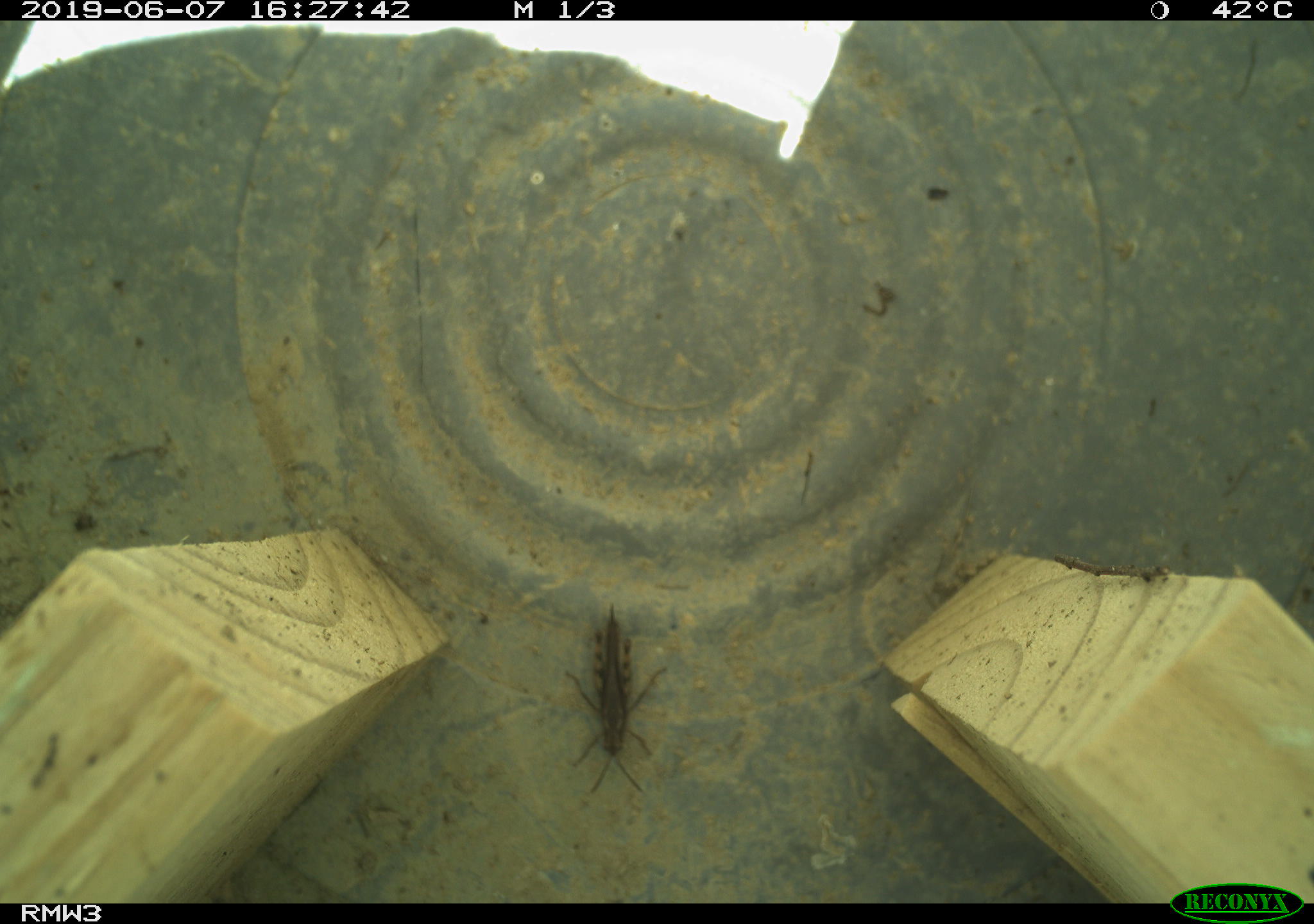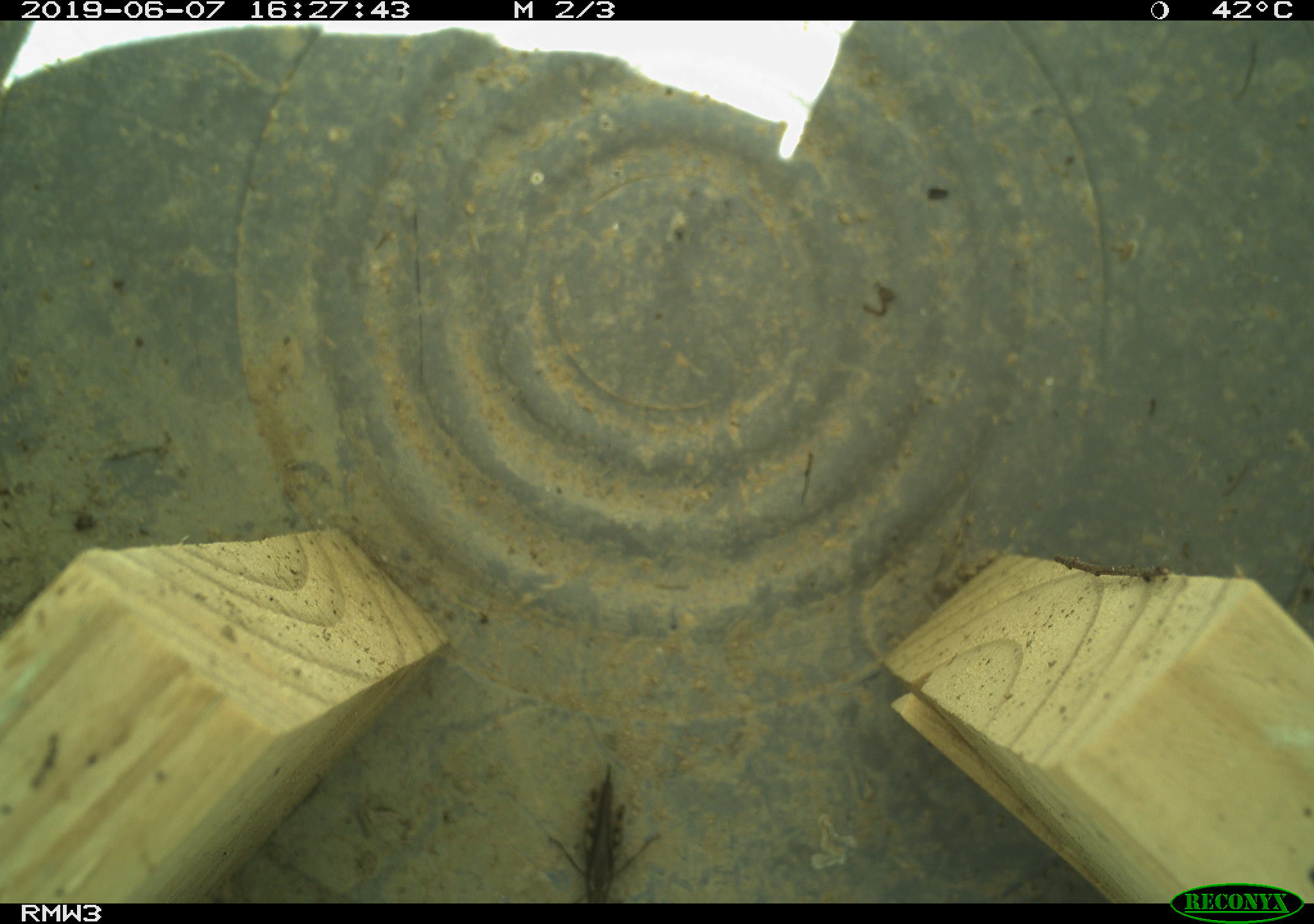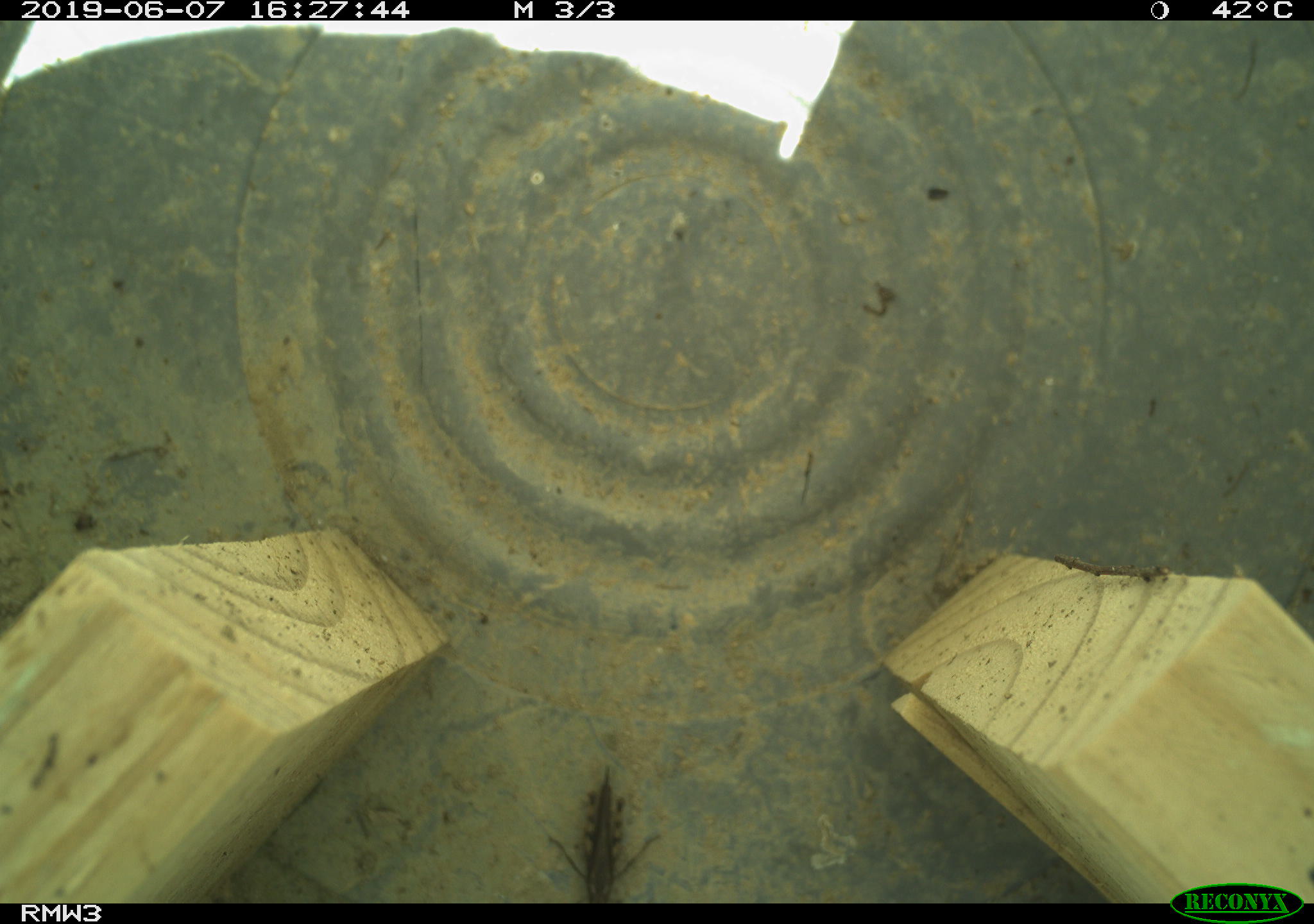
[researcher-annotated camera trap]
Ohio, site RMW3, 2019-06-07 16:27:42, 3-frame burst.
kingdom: Animalia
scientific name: Animalia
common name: animal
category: invertebrate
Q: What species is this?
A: Invertebrate (animal) (Animalia).